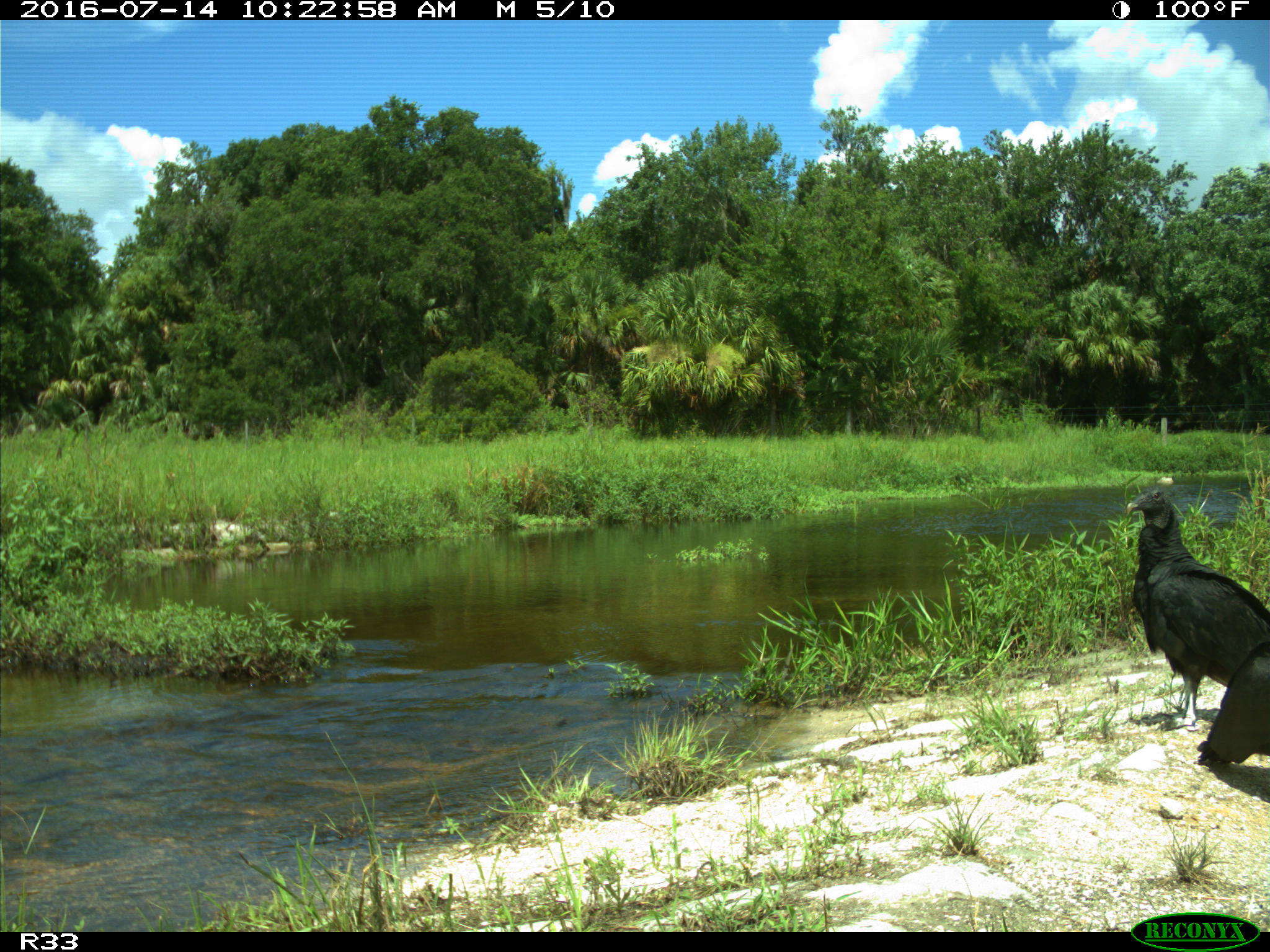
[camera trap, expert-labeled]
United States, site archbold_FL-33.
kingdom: Animalia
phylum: Chordata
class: Aves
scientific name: Aves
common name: birds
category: unidentified bird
Unidentified bird (birds) (Aves).